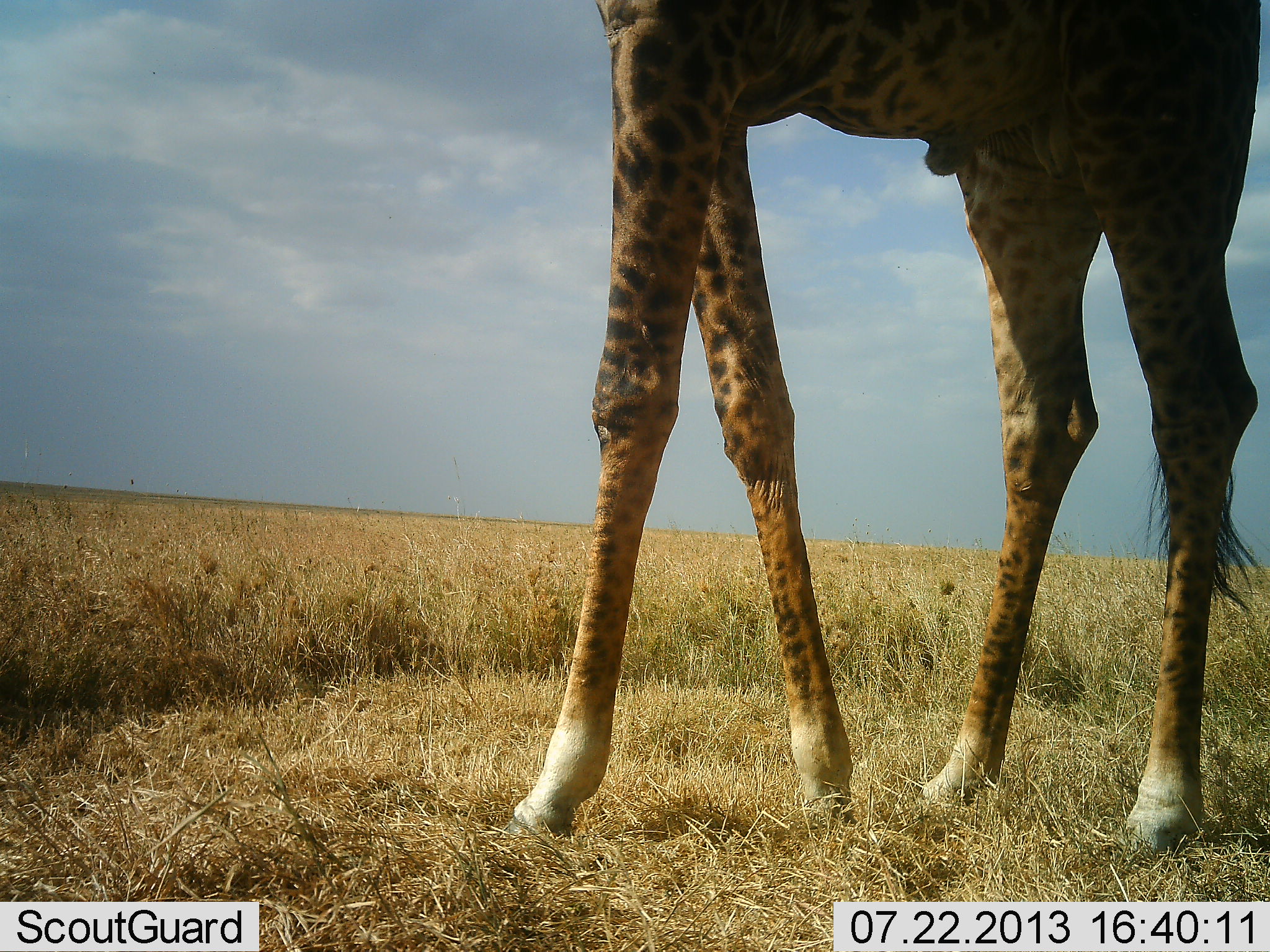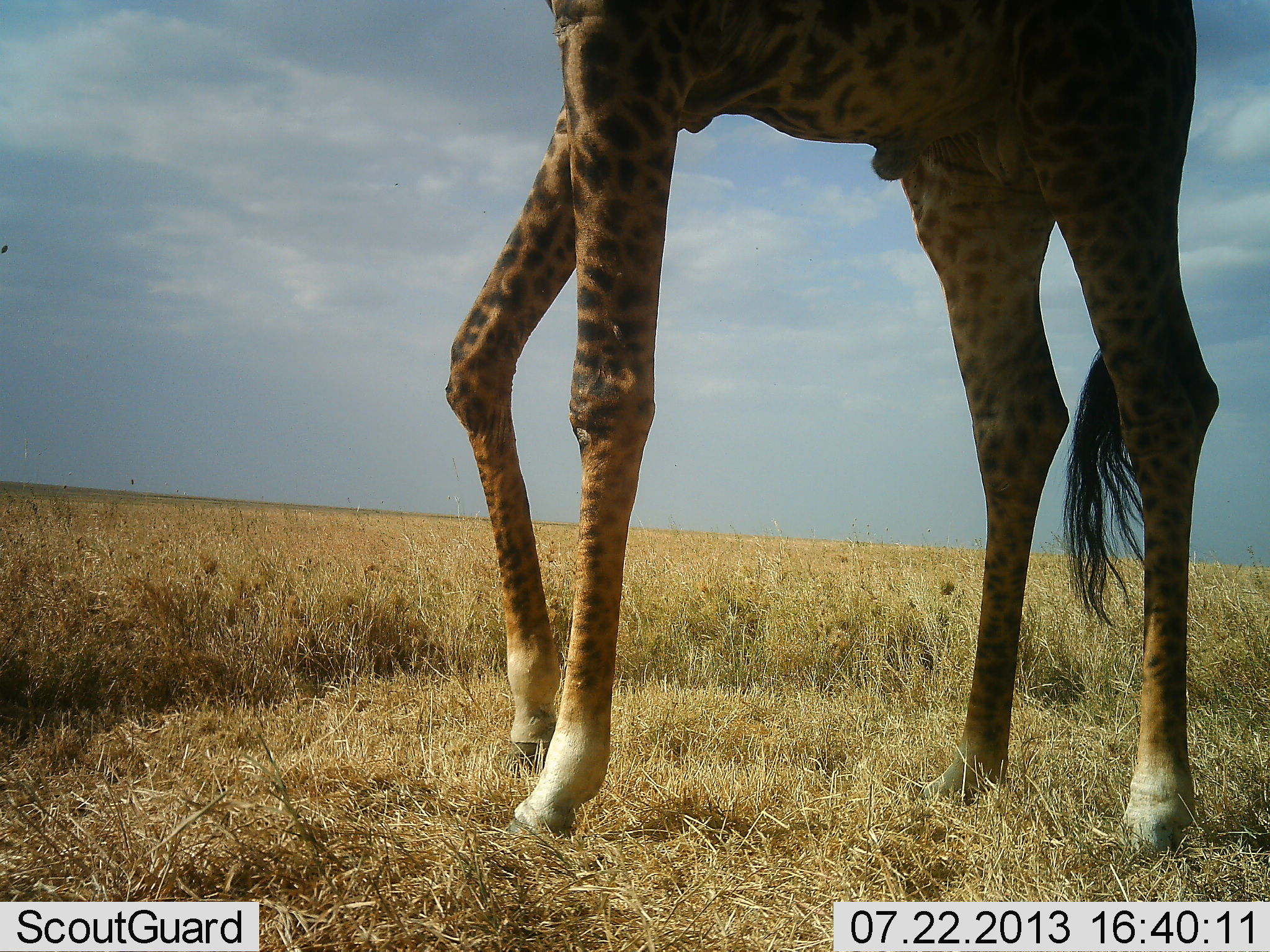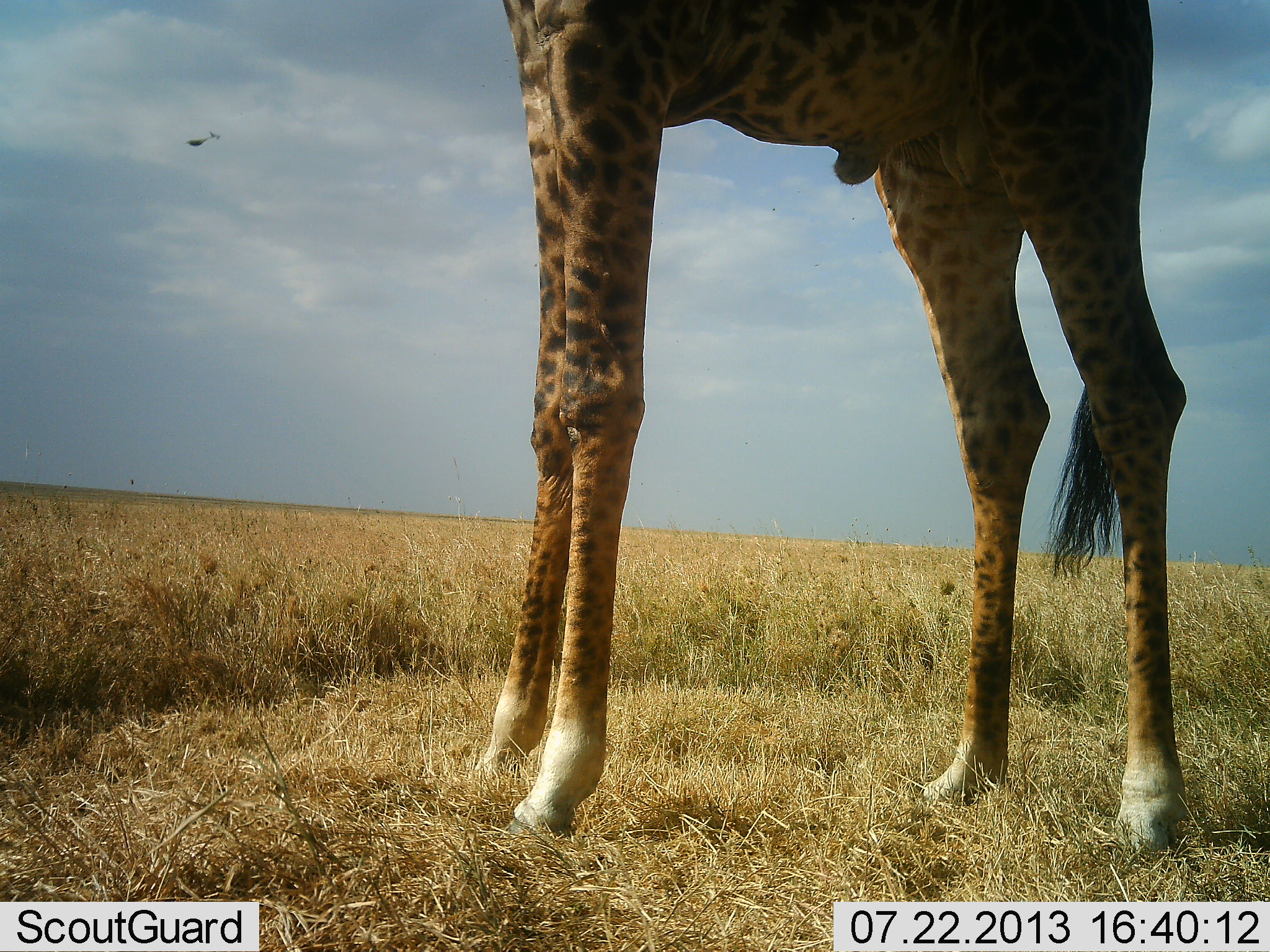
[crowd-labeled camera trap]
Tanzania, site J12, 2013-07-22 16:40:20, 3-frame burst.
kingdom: Animalia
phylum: Chordata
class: Mammalia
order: Artiodactyla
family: Giraffidae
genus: Giraffa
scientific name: Giraffa camelopardalis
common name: giraffe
Giraffe (Giraffa camelopardalis), count 1. Behavior (volunteer vote fractions): standing 83%, resting 0%, moving 17%, interacting 0%. Young present (vote fraction): 0%. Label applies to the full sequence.